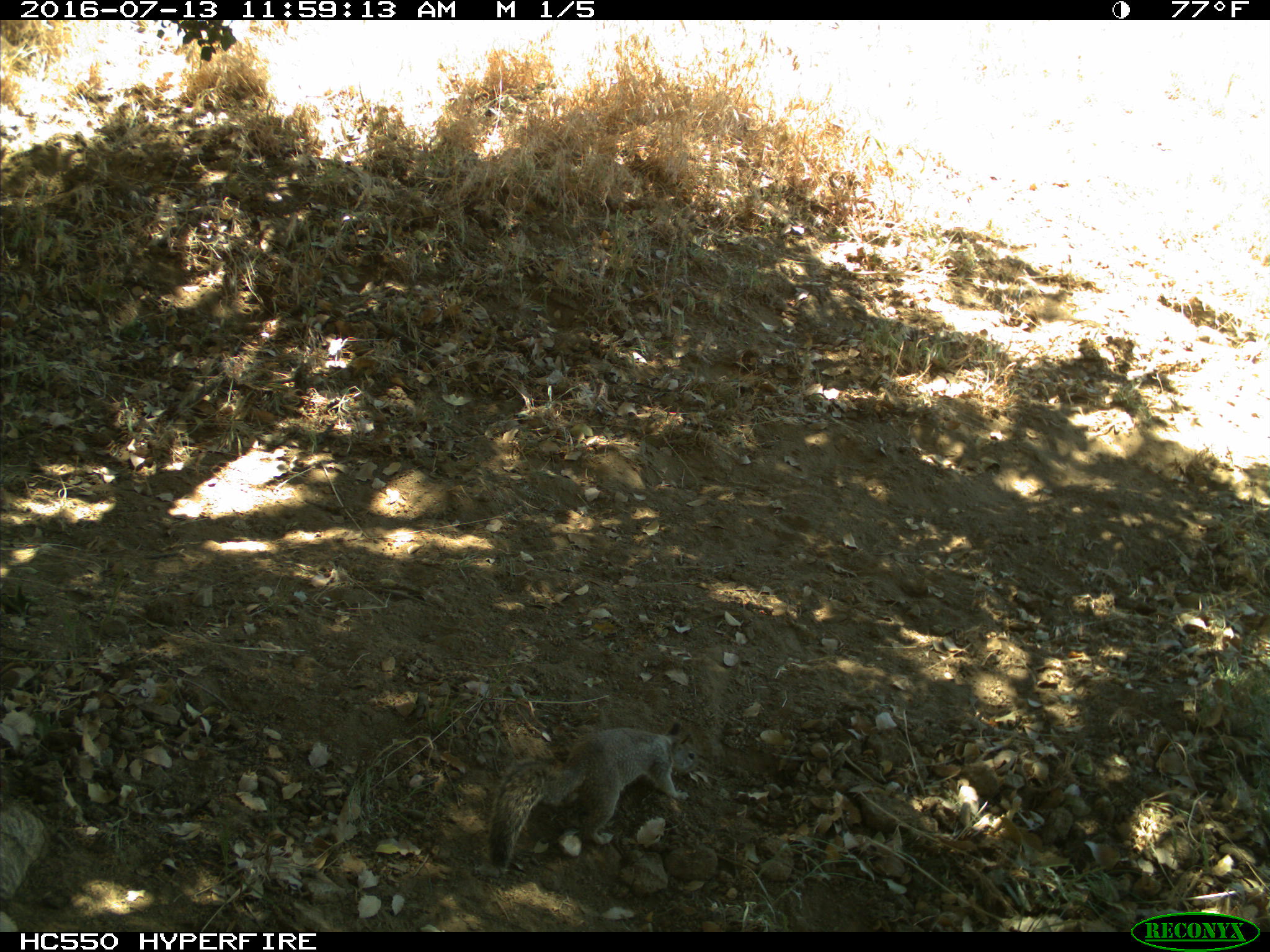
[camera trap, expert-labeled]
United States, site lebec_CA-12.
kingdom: Animalia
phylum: Chordata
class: Mammalia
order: Rodentia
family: Sciuridae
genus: Otospermophilus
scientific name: Otospermophilus beecheyi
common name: california ground squirrel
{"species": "Otospermophilus beecheyi (california ground squirrel)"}